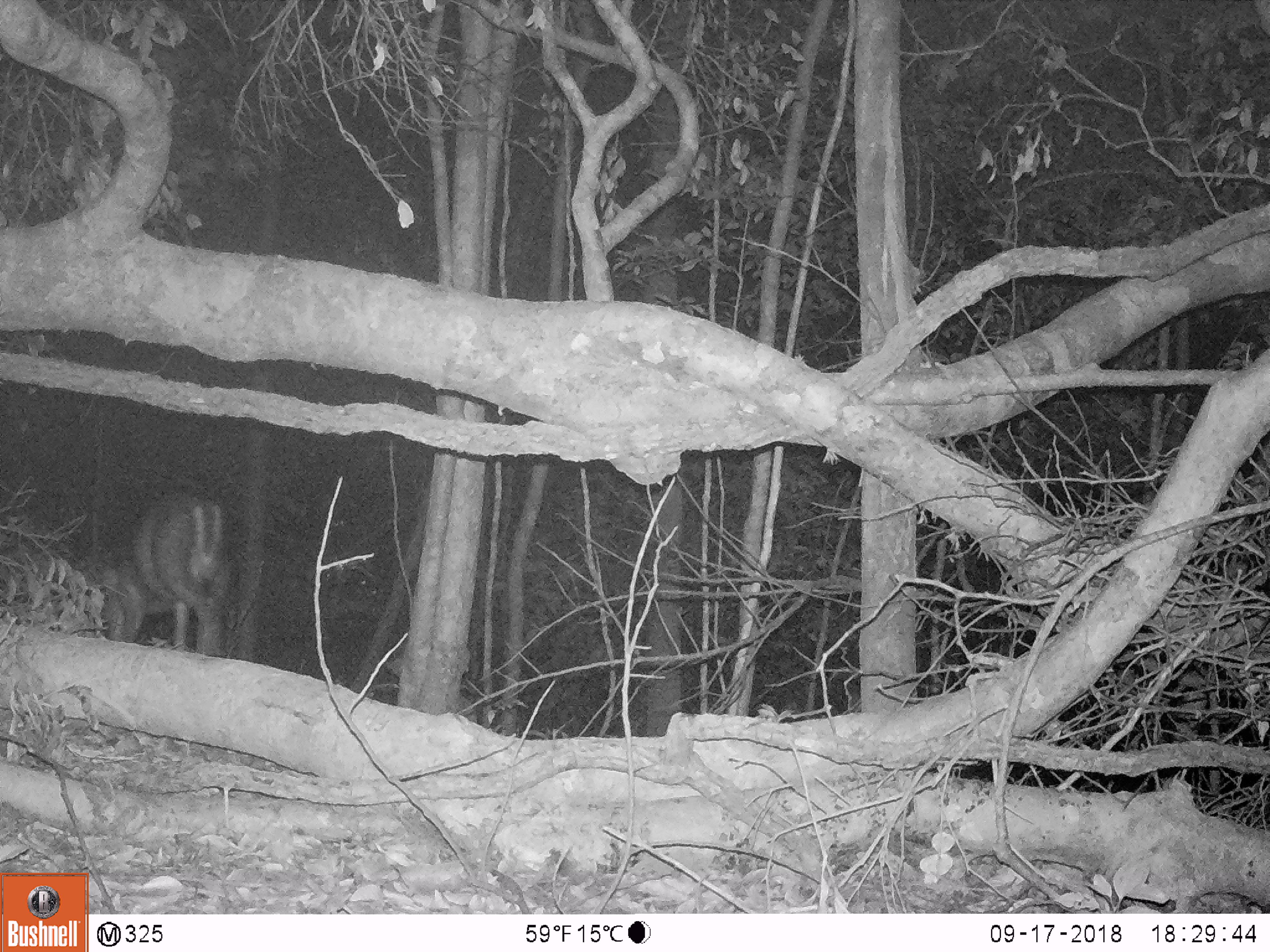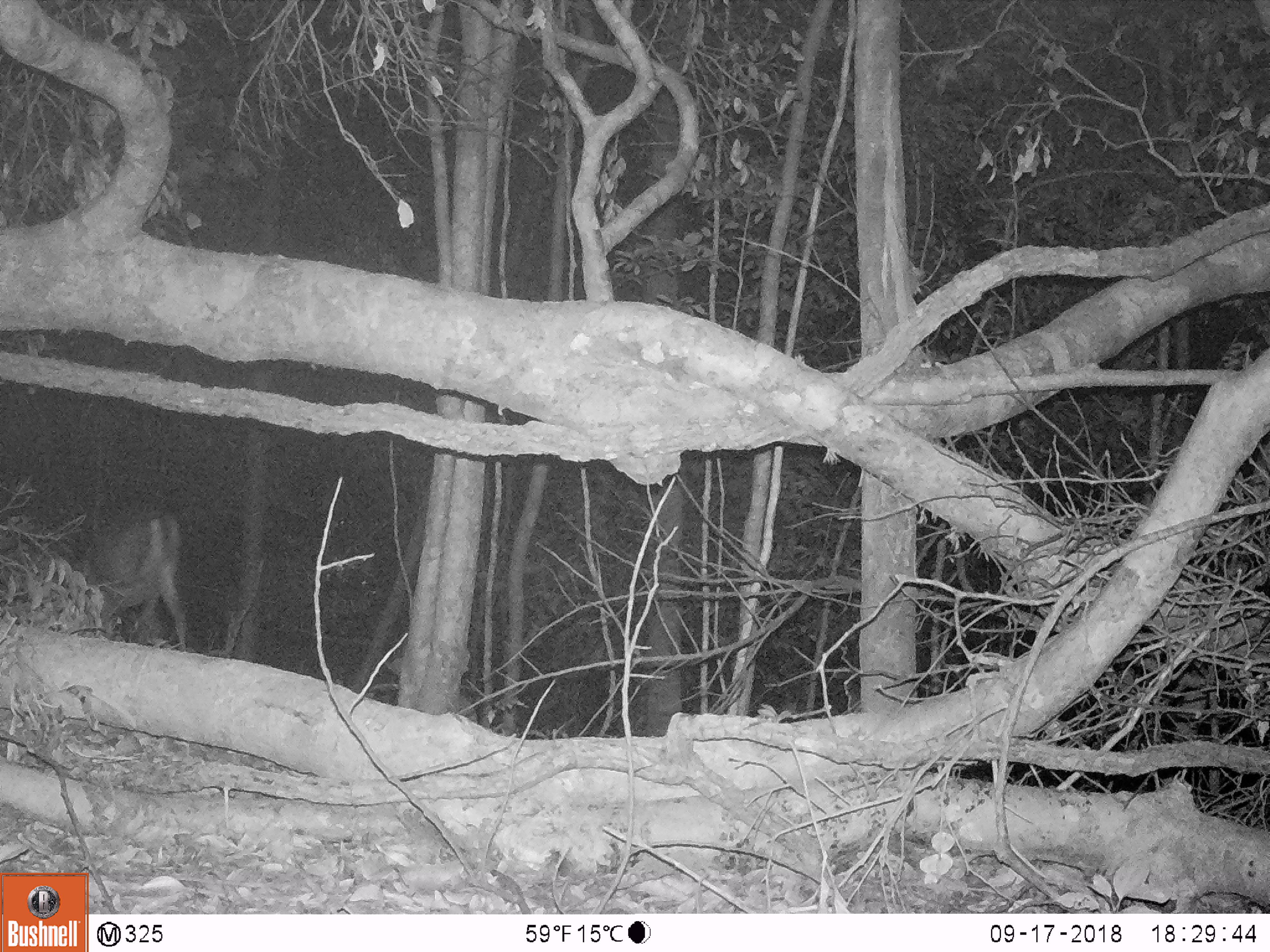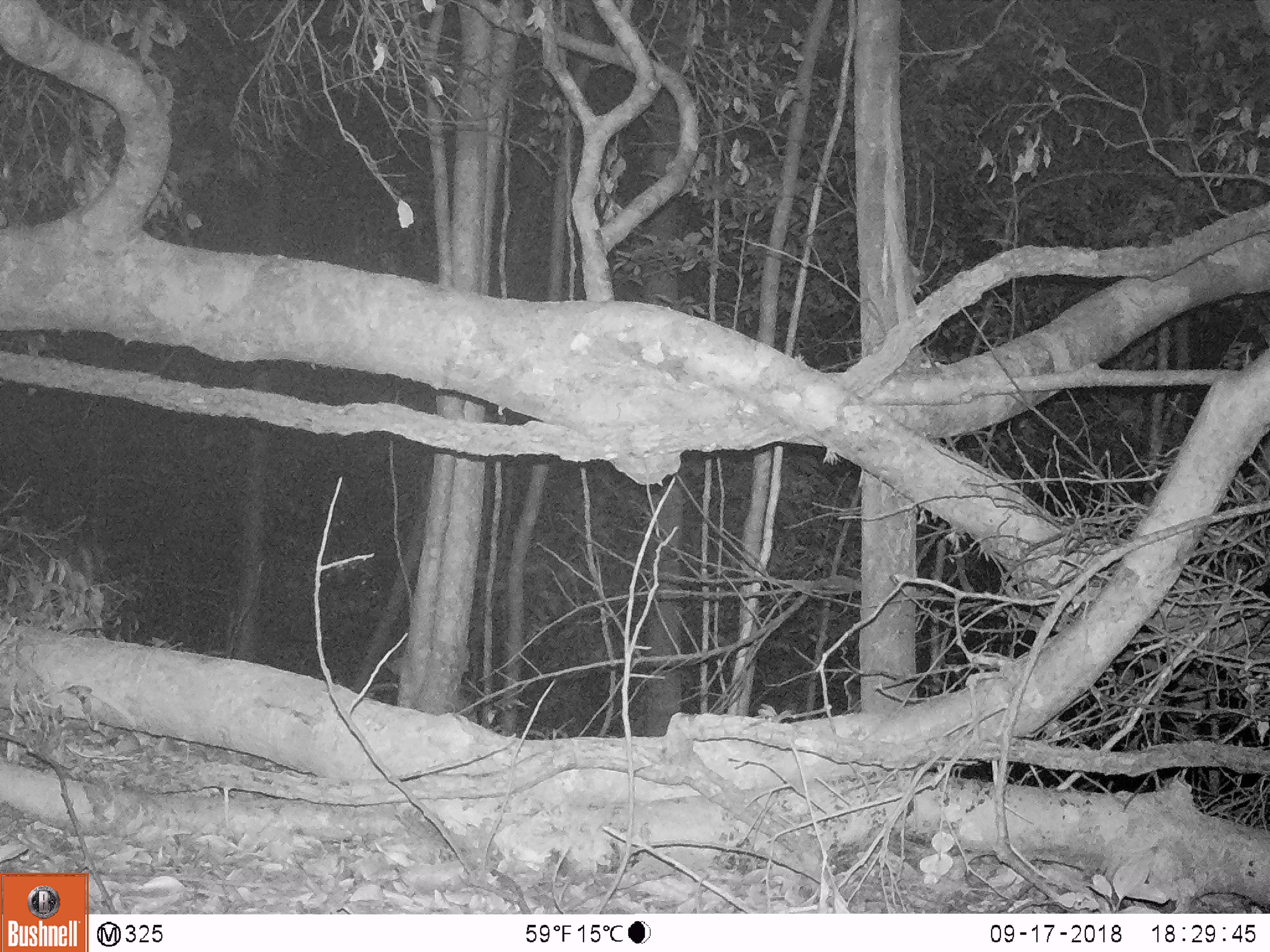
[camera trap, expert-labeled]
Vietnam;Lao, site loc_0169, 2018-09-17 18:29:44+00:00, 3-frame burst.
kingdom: Animalia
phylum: Chordata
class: Mammalia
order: Artiodactyla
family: Cervidae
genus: Muntiacus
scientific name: Muntiacus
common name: muntjacs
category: unidentified muntjac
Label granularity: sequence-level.